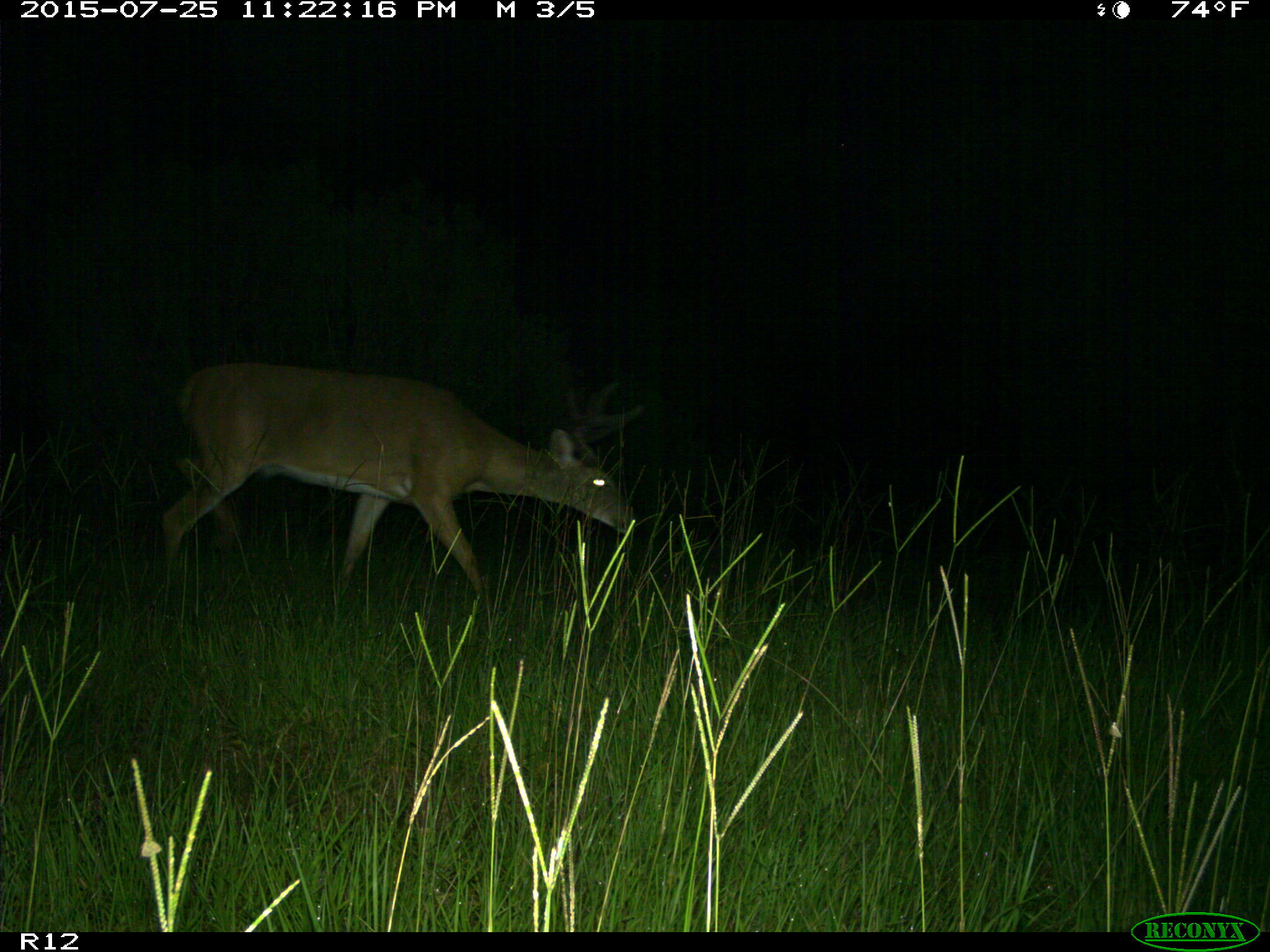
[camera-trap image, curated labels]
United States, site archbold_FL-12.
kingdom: Animalia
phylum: Chordata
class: Mammalia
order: Artiodactyla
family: Cervidae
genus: Odocoileus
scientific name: Odocoileus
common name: deer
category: unidentified deer